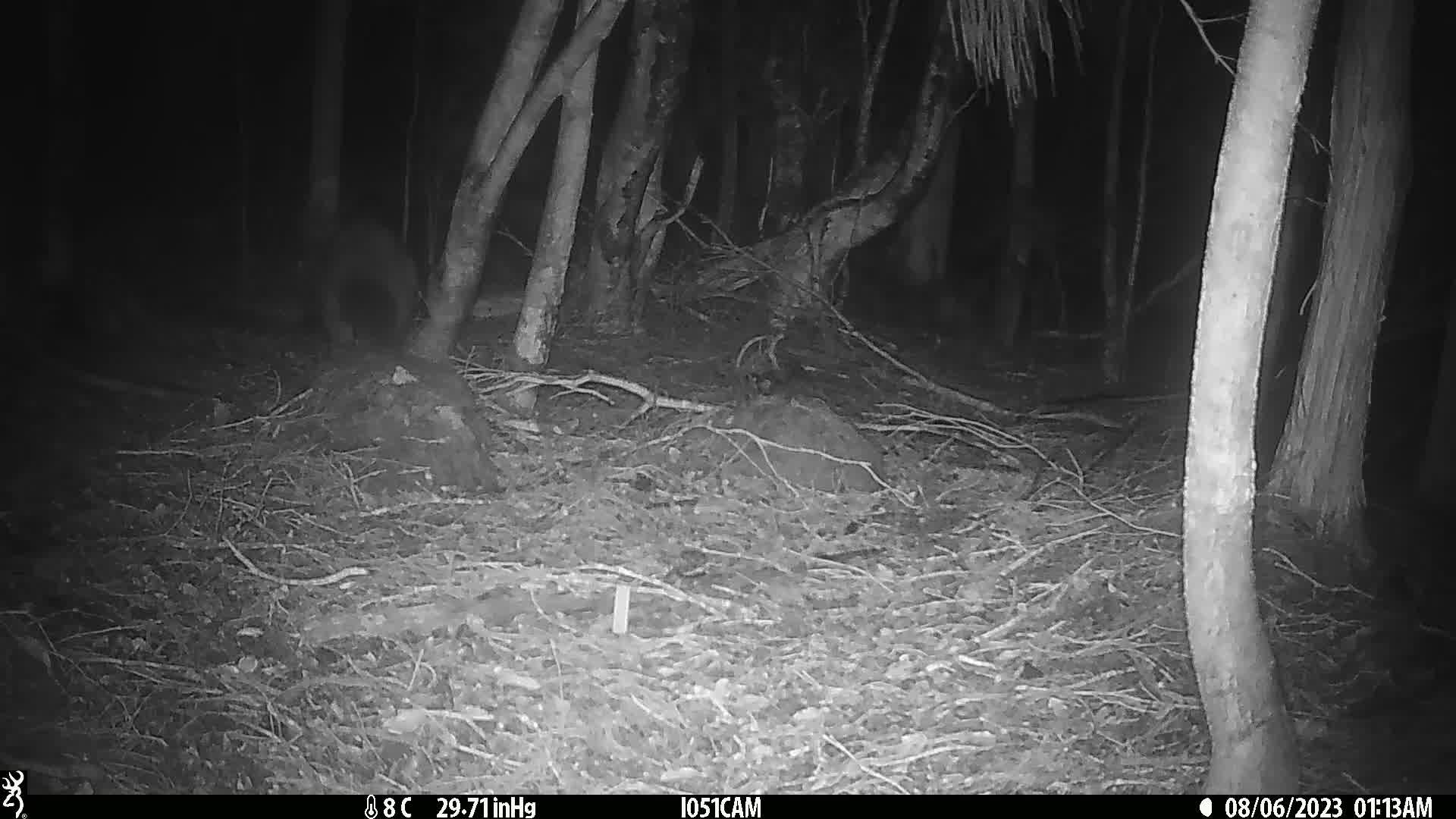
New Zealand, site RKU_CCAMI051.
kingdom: Animalia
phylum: Chordata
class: Mammalia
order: Diprotodontia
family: Phalangeridae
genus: Trichosurus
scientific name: Trichosurus vulpecula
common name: common brushtail possum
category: possum